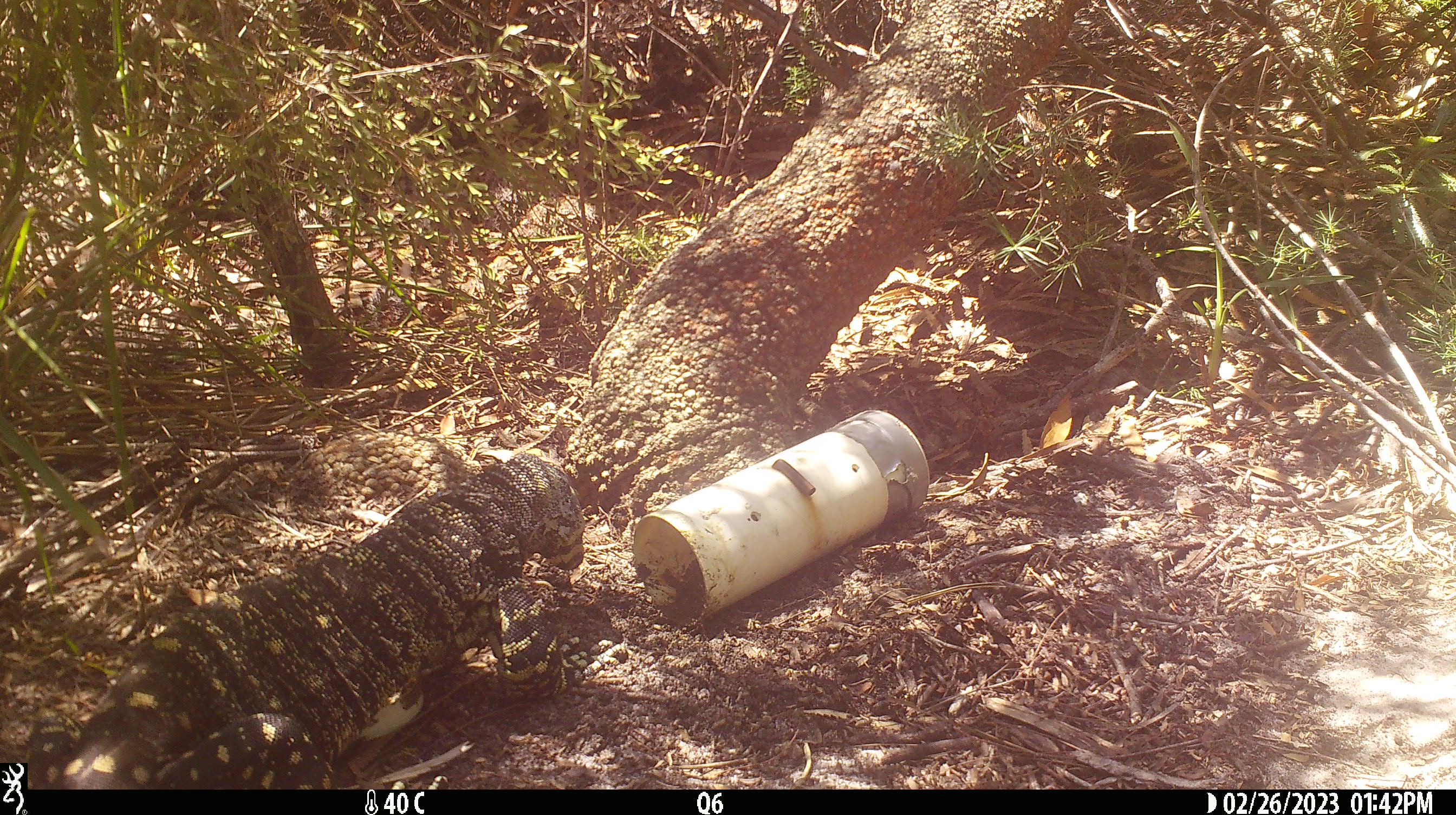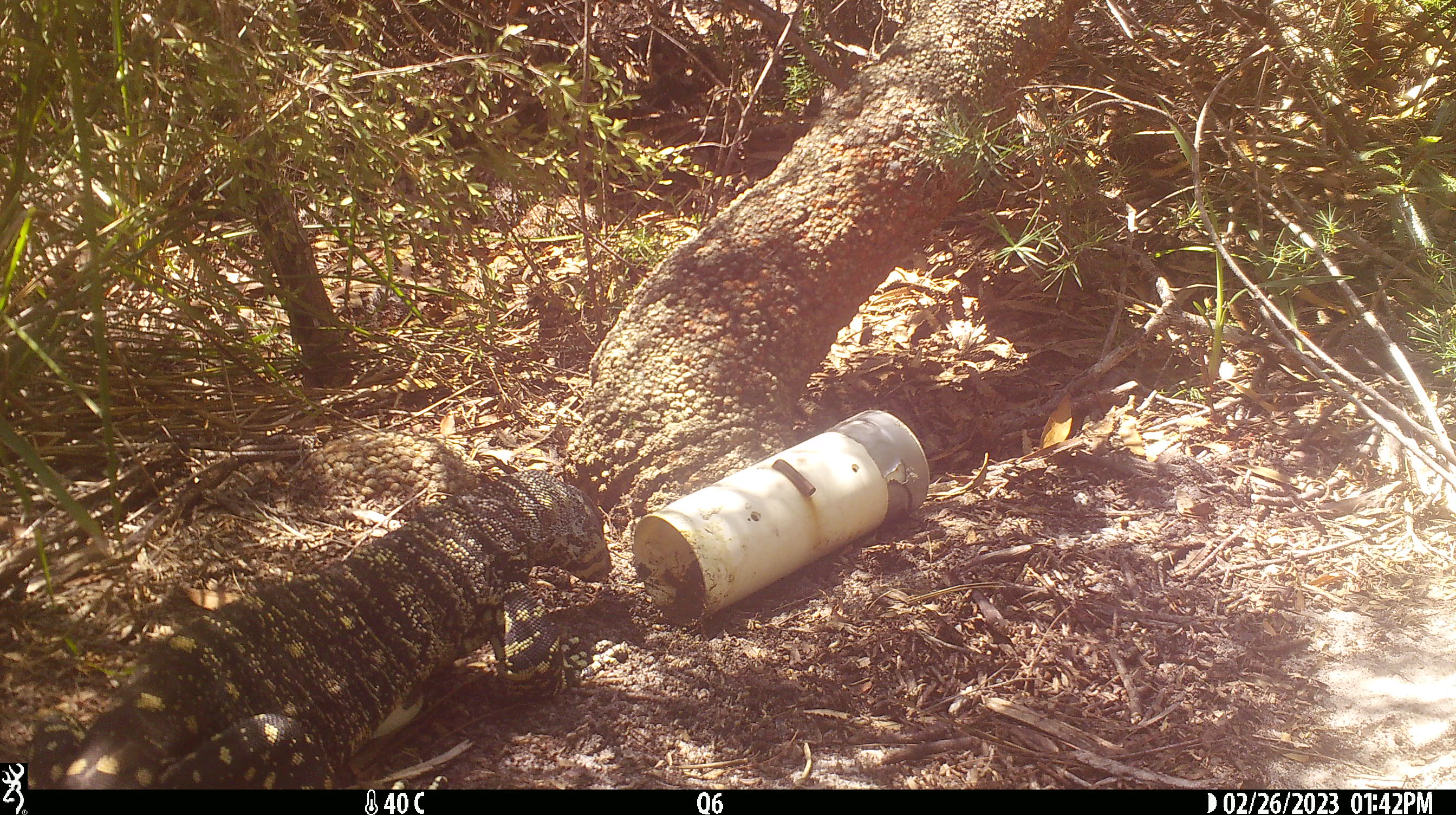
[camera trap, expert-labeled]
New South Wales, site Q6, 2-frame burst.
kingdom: Animalia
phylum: Chordata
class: Reptilia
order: Squamata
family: Varanidae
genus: Varanus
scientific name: Varanus varius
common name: lace monitor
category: goanna